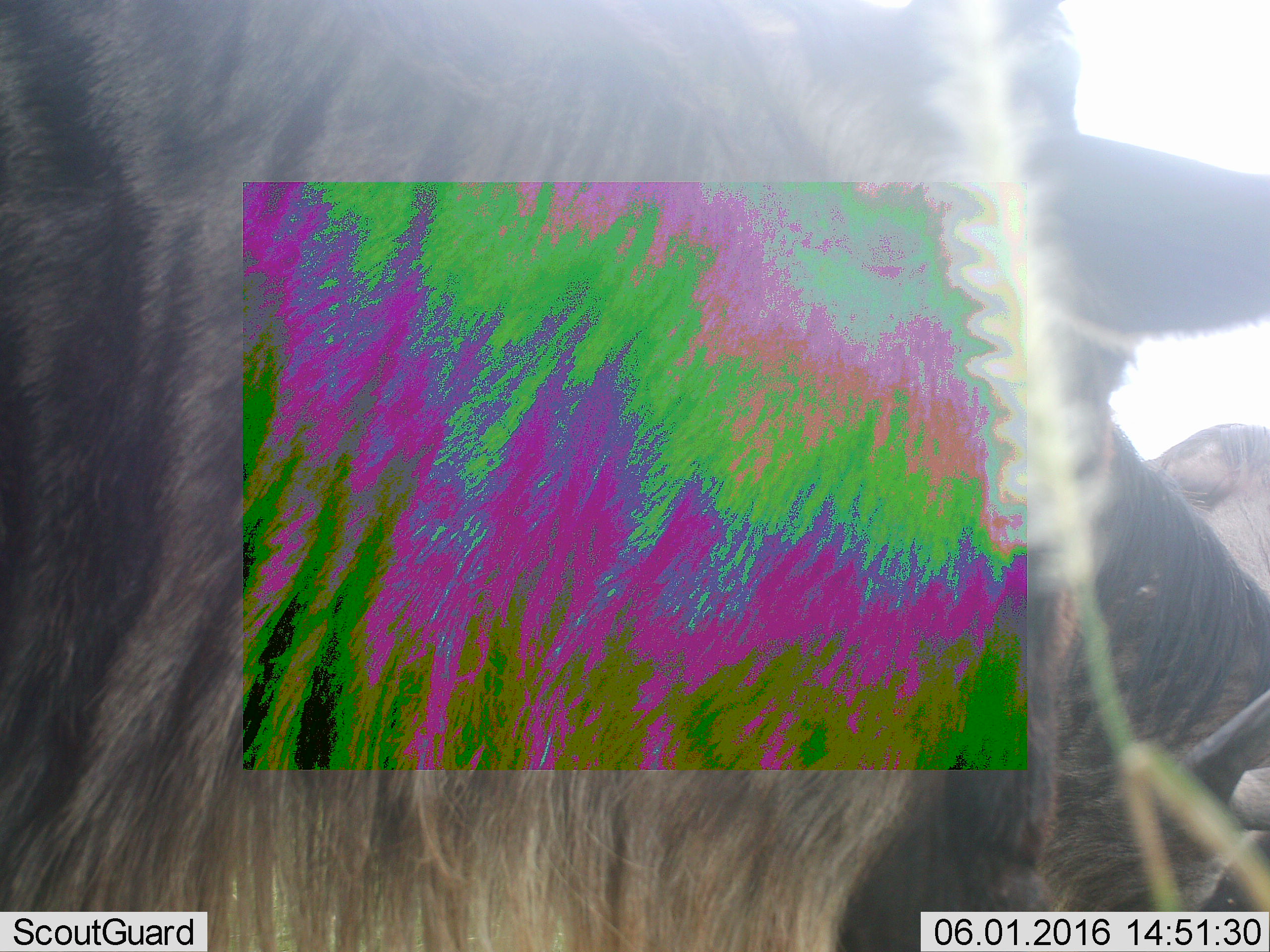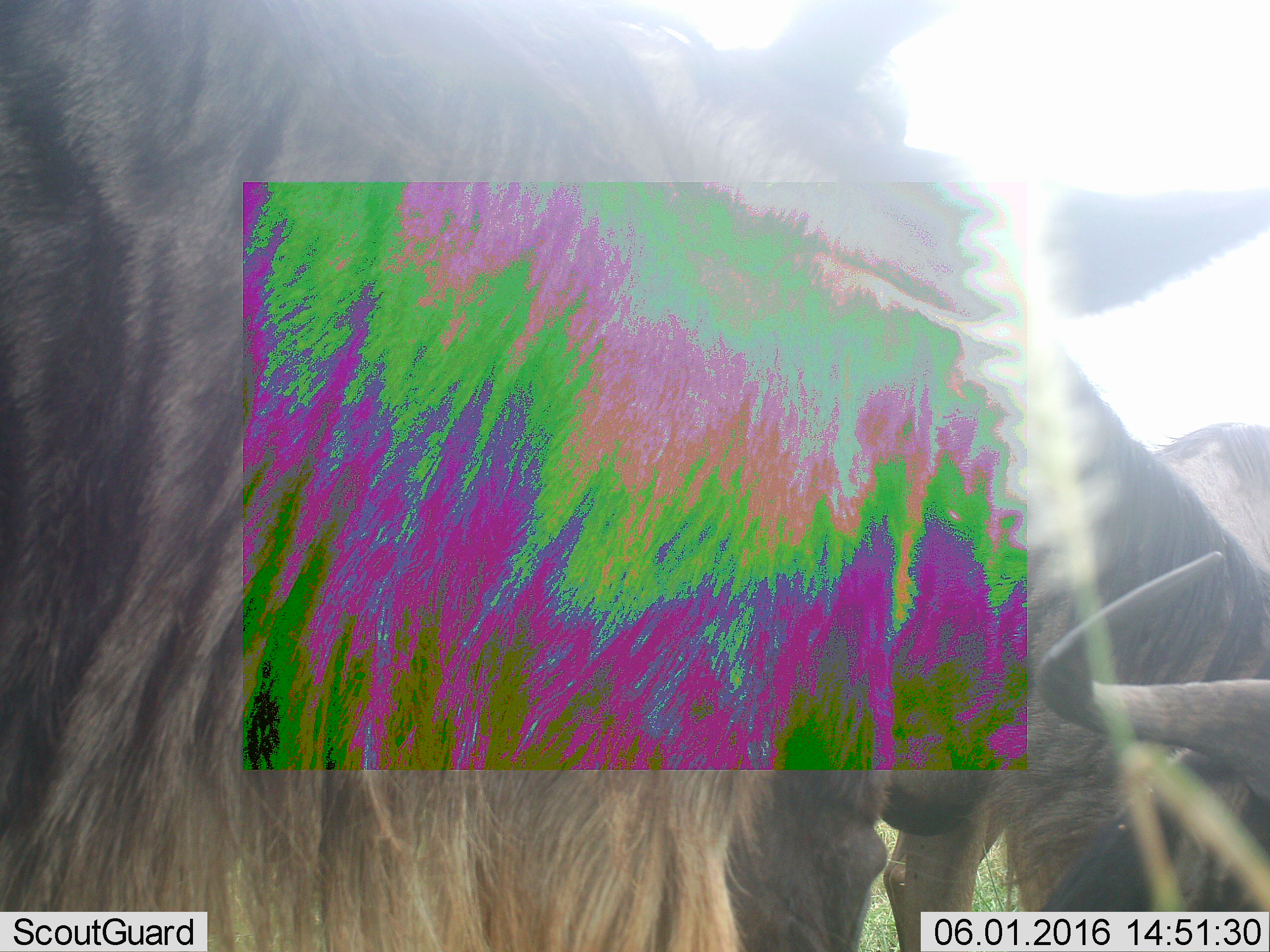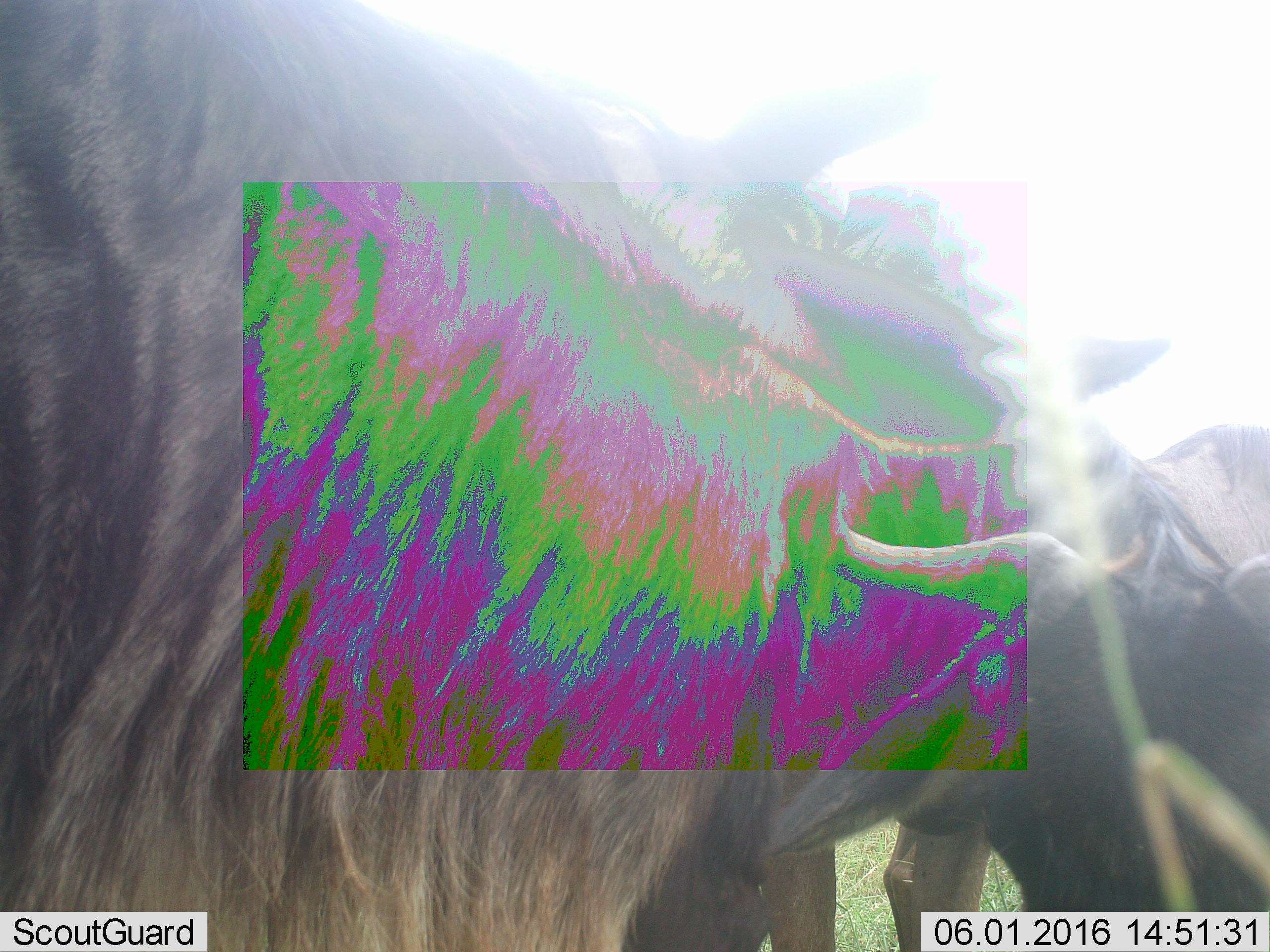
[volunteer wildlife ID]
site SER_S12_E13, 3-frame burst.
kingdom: Animalia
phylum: Chordata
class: Mammalia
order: Artiodactyla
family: Bovidae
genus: Connochaetes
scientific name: Connochaetes taurinus taurinus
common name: blue wildebeest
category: wildebeestblue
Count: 3.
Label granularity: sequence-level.